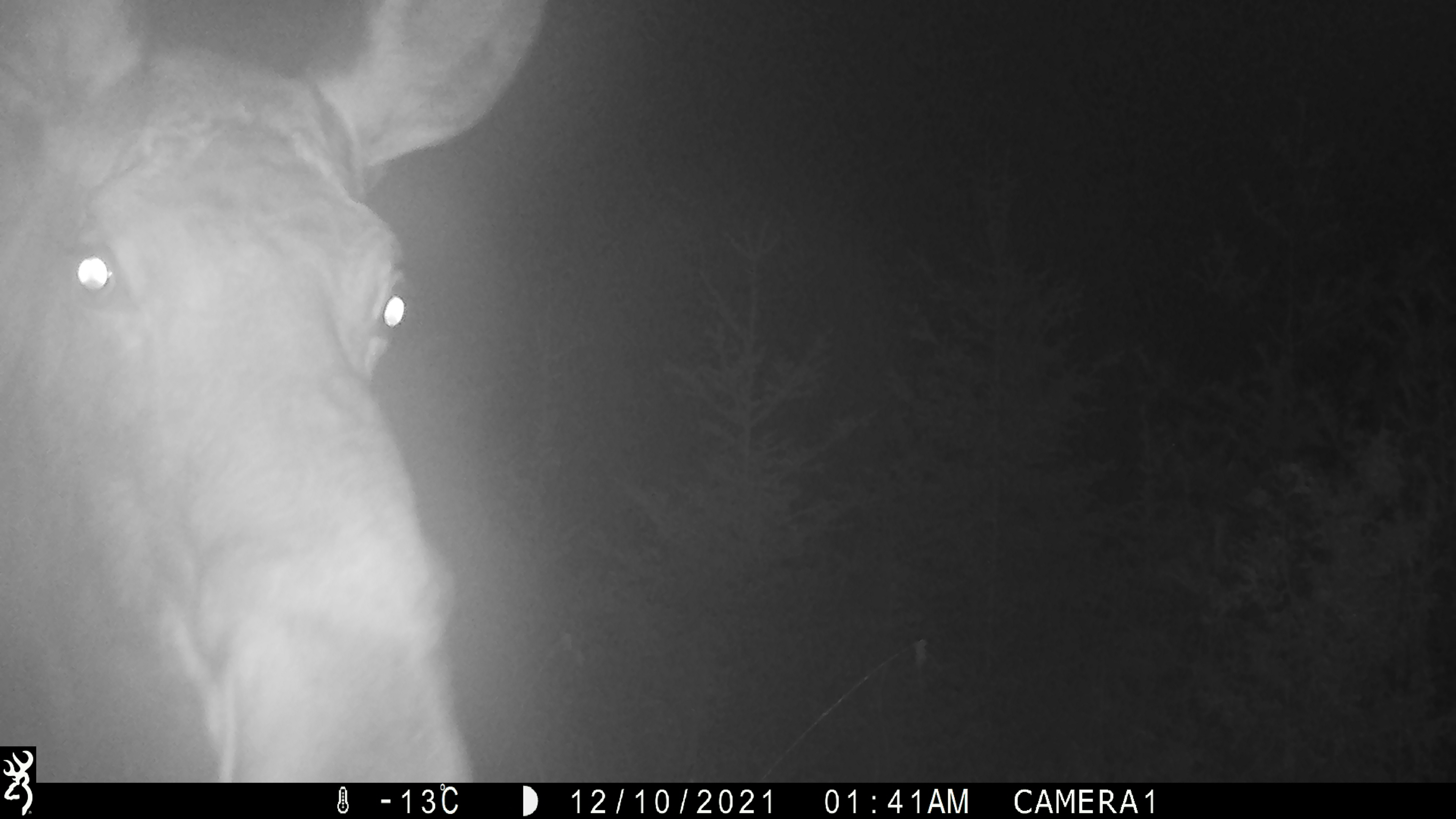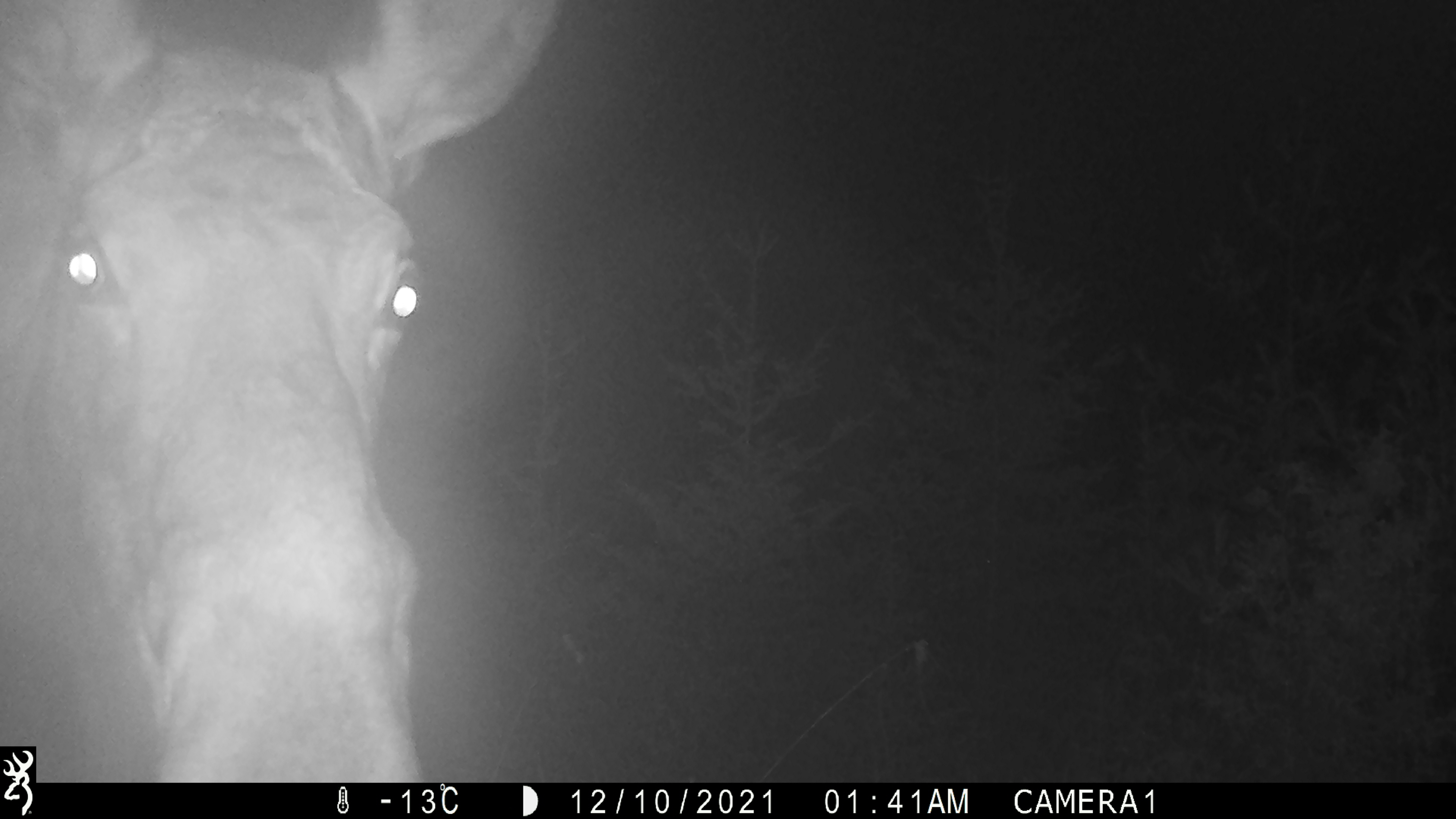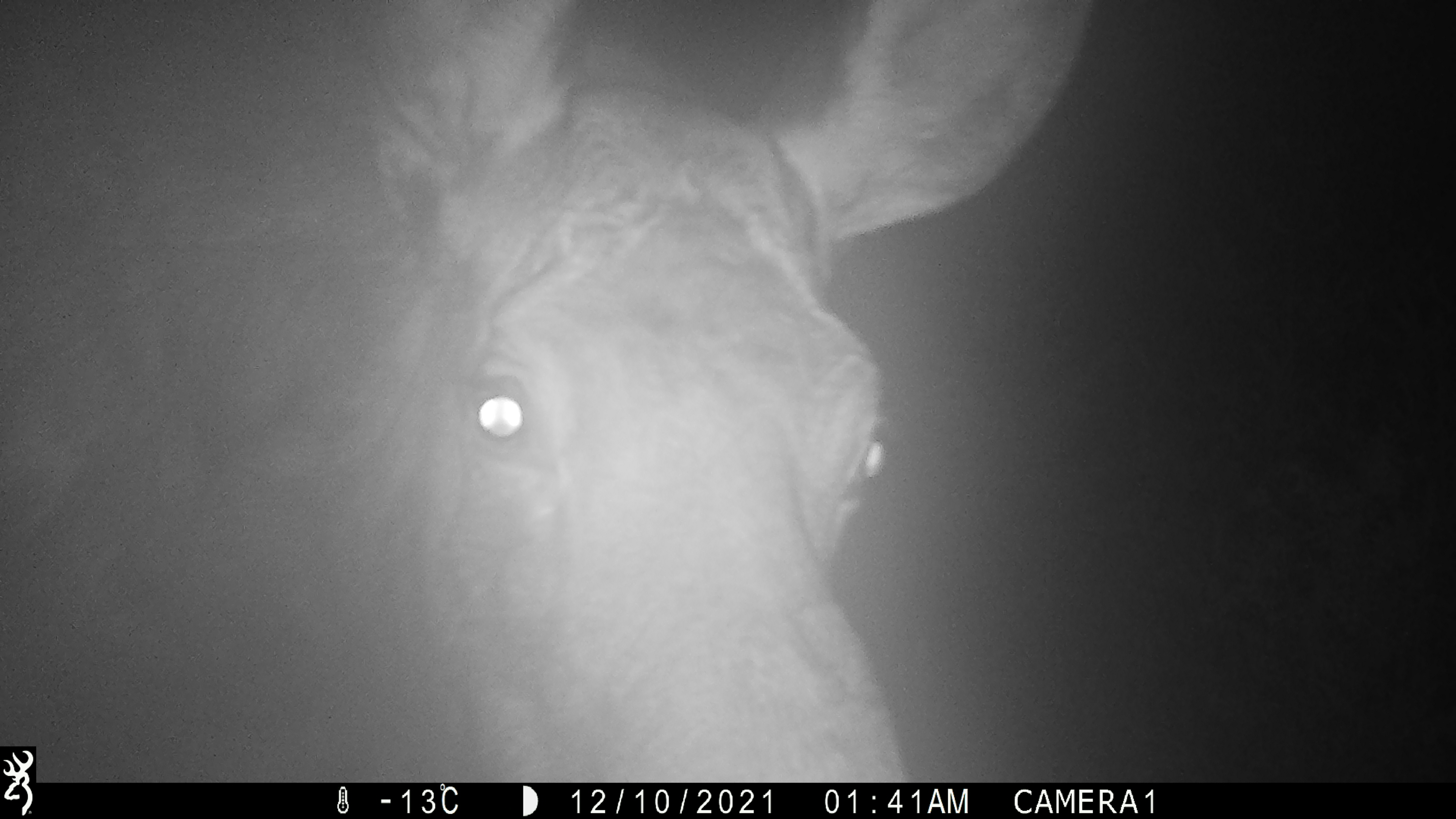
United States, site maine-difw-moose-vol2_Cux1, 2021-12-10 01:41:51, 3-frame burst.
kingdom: Animalia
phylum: Chordata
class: Mammalia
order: Artiodactyla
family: Cervidae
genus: Alces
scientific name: Alces alces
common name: moose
Moose (Alces alces).